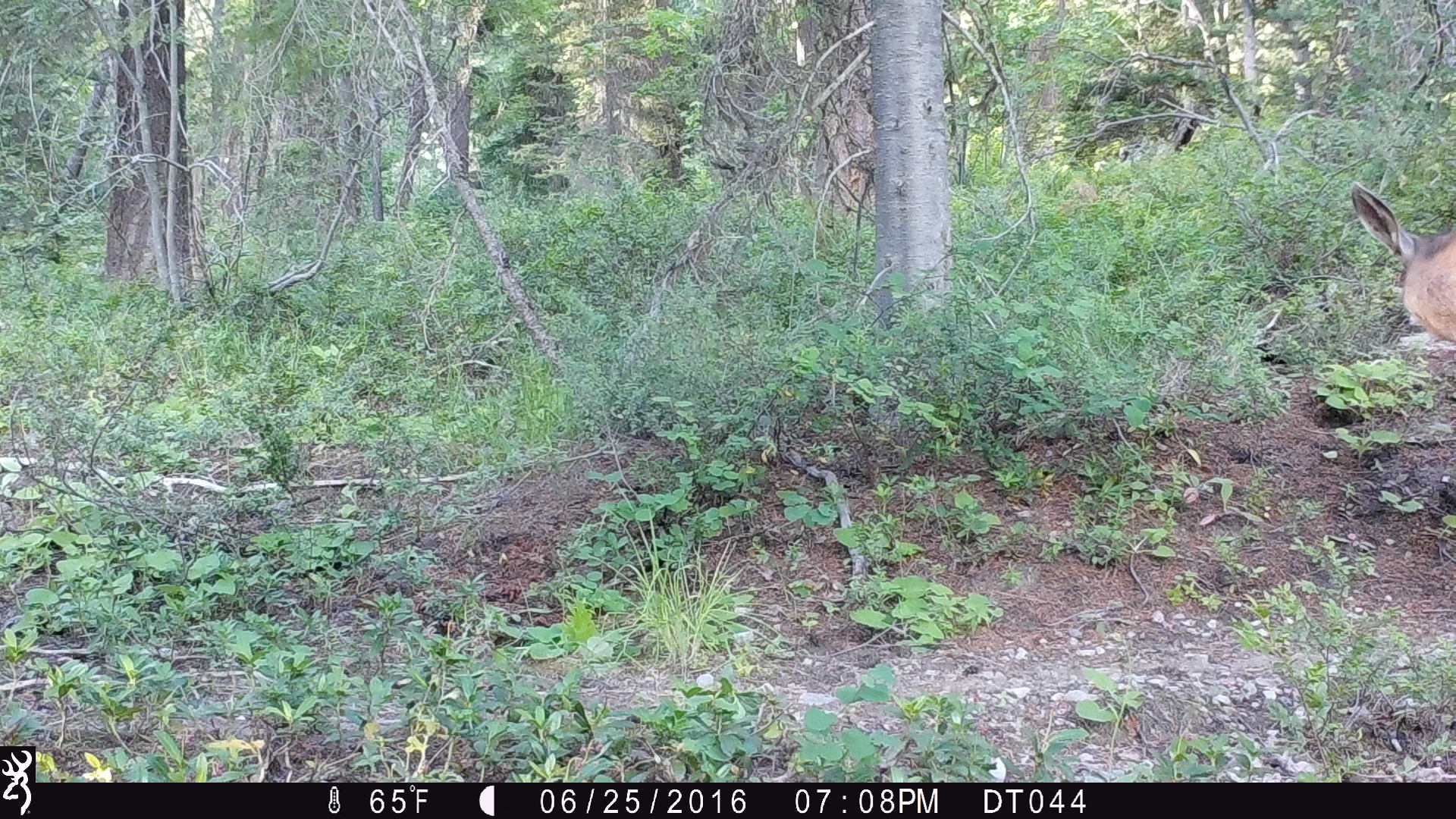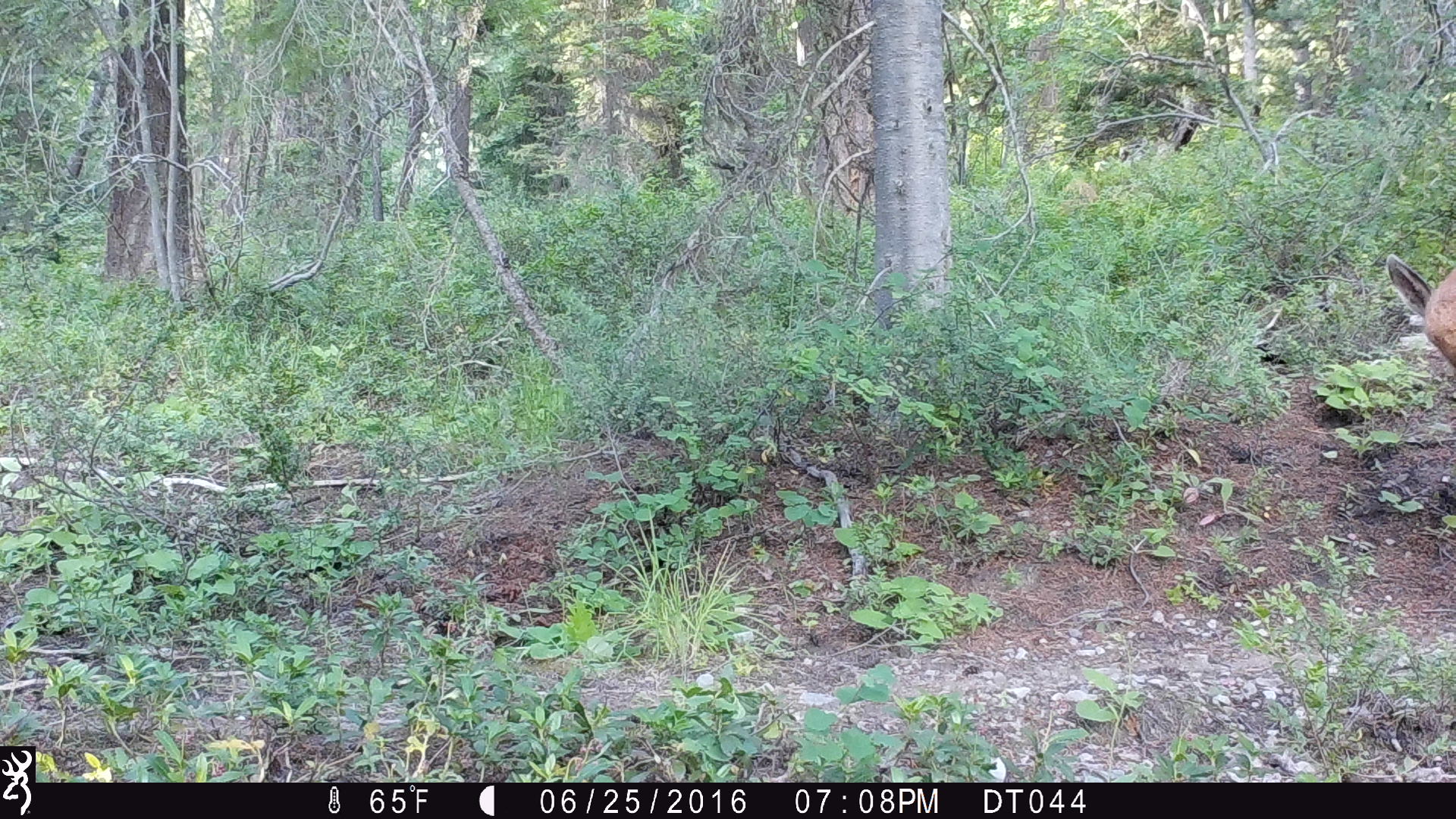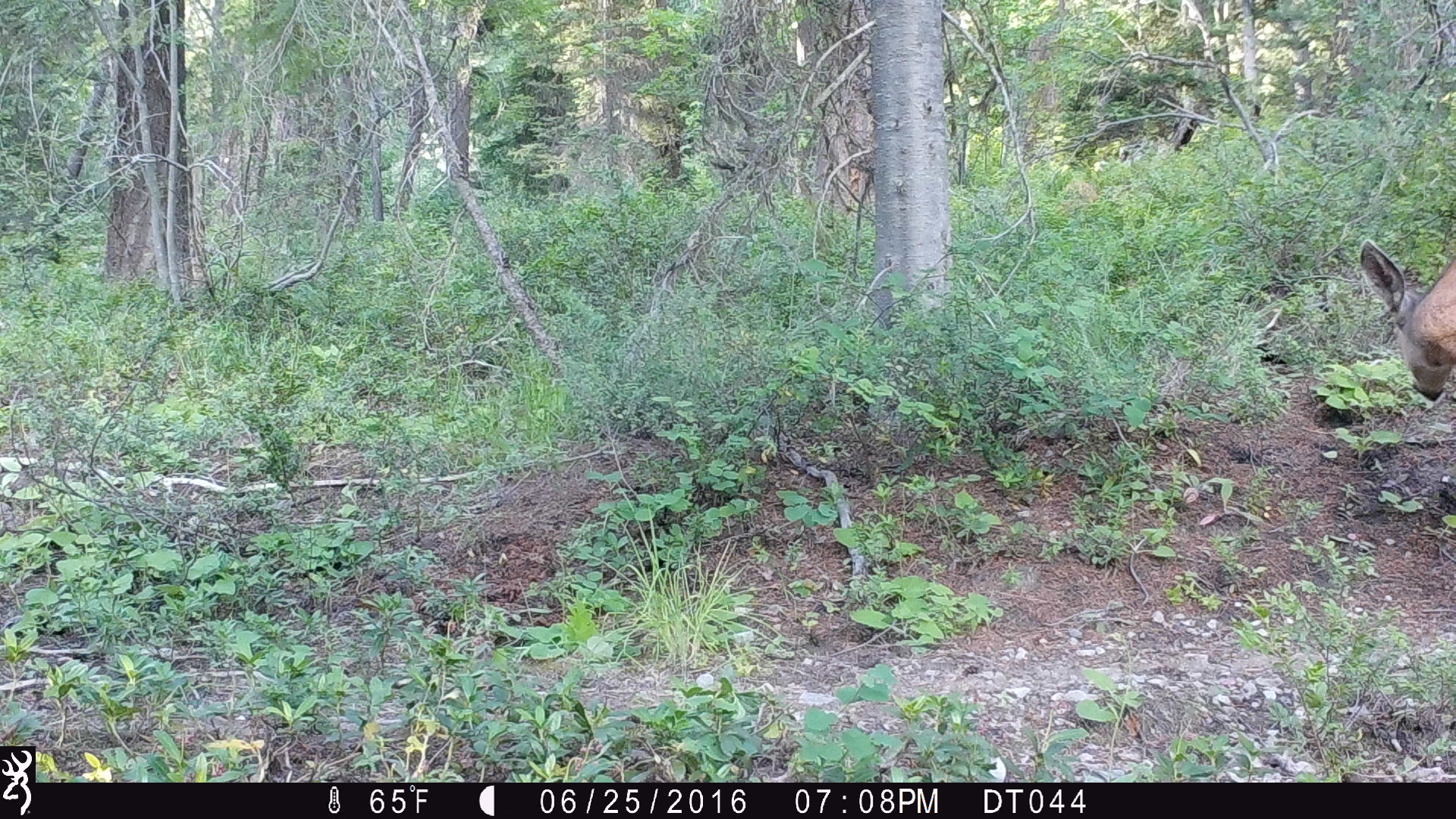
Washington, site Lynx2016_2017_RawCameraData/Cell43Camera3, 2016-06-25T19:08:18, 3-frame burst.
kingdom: Animalia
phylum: Chordata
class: Mammalia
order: Artiodactyla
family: Cervidae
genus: Odocoileus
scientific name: Odocoileus hemionus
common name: mule deer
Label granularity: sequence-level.